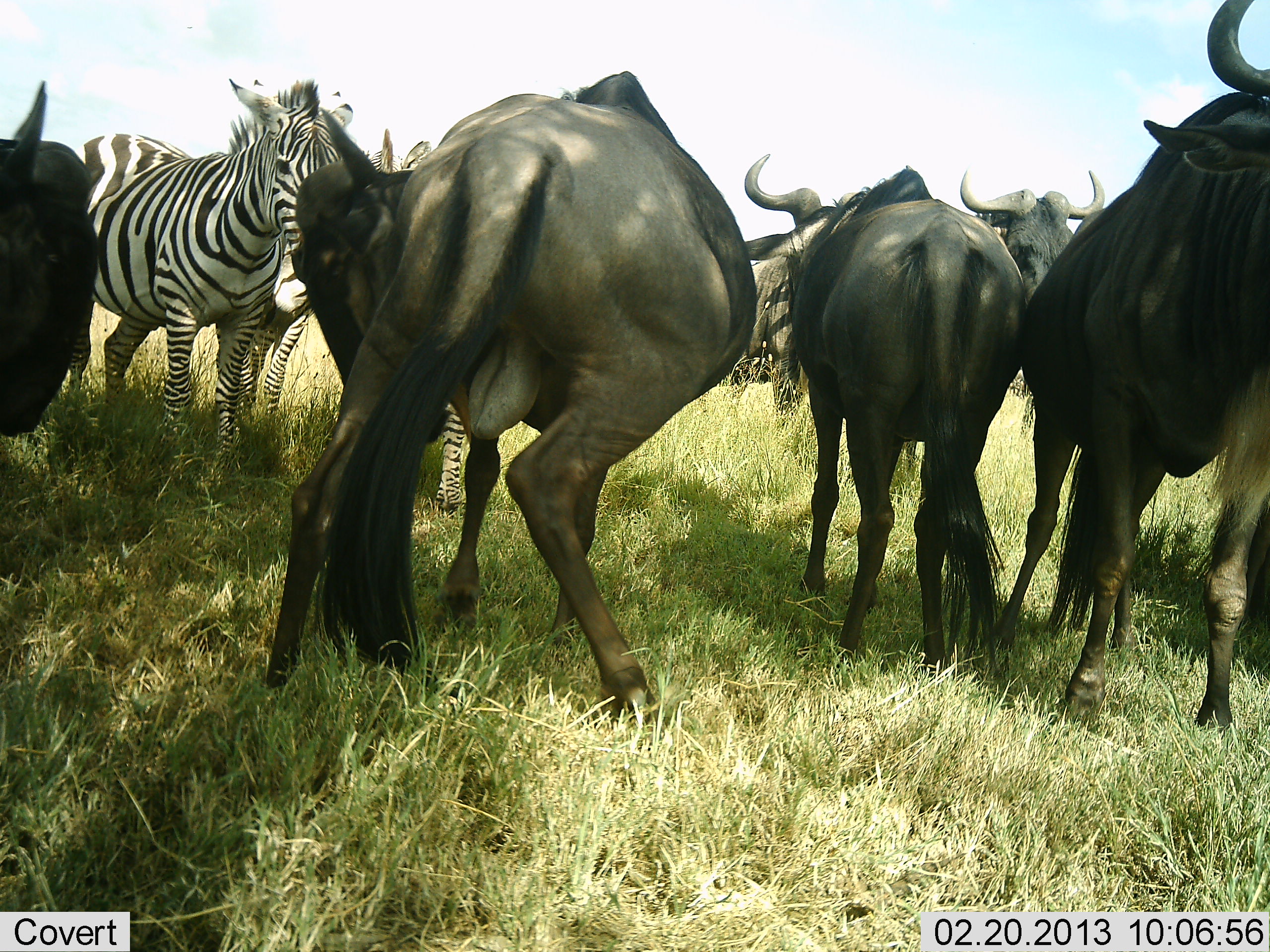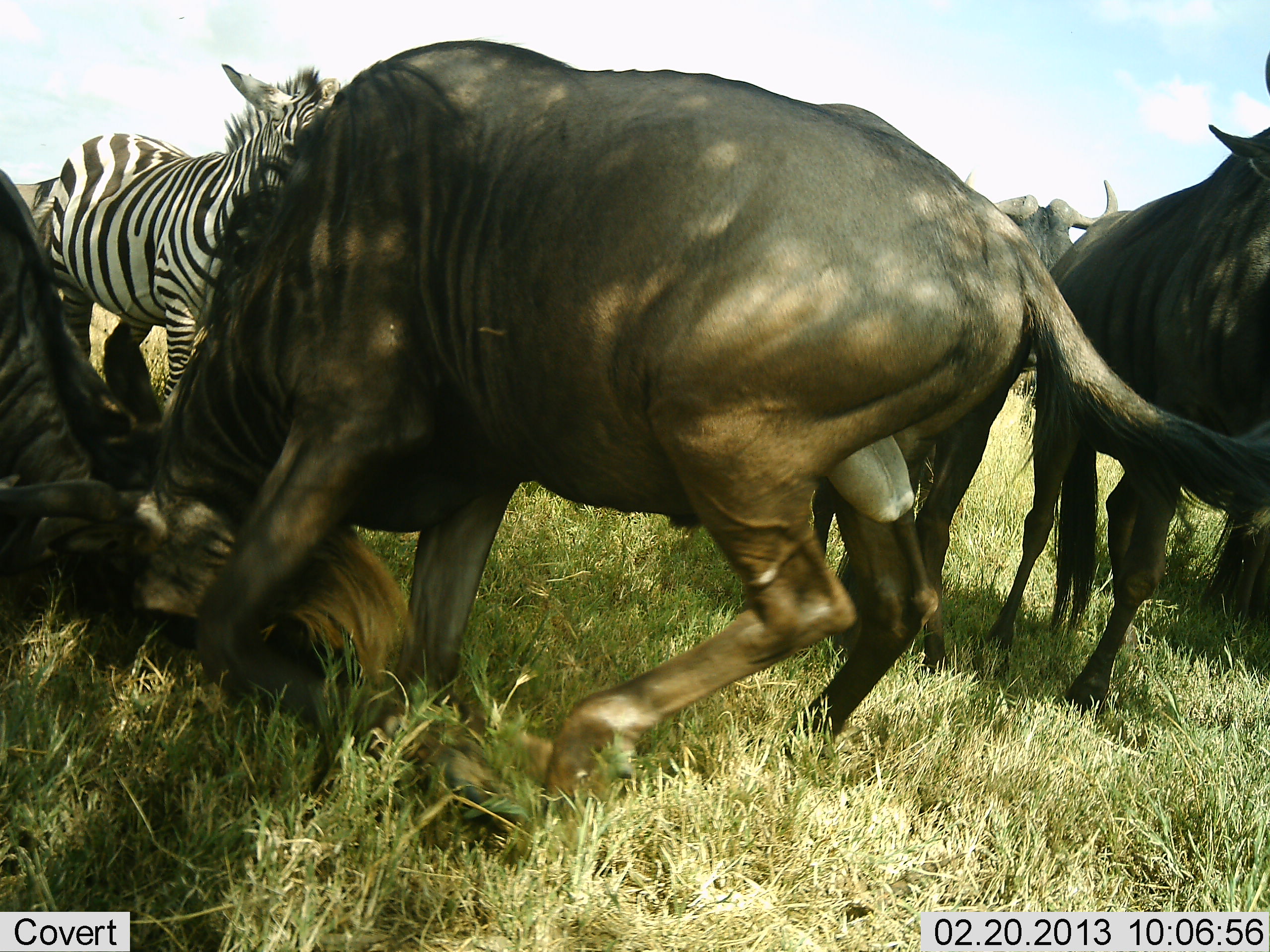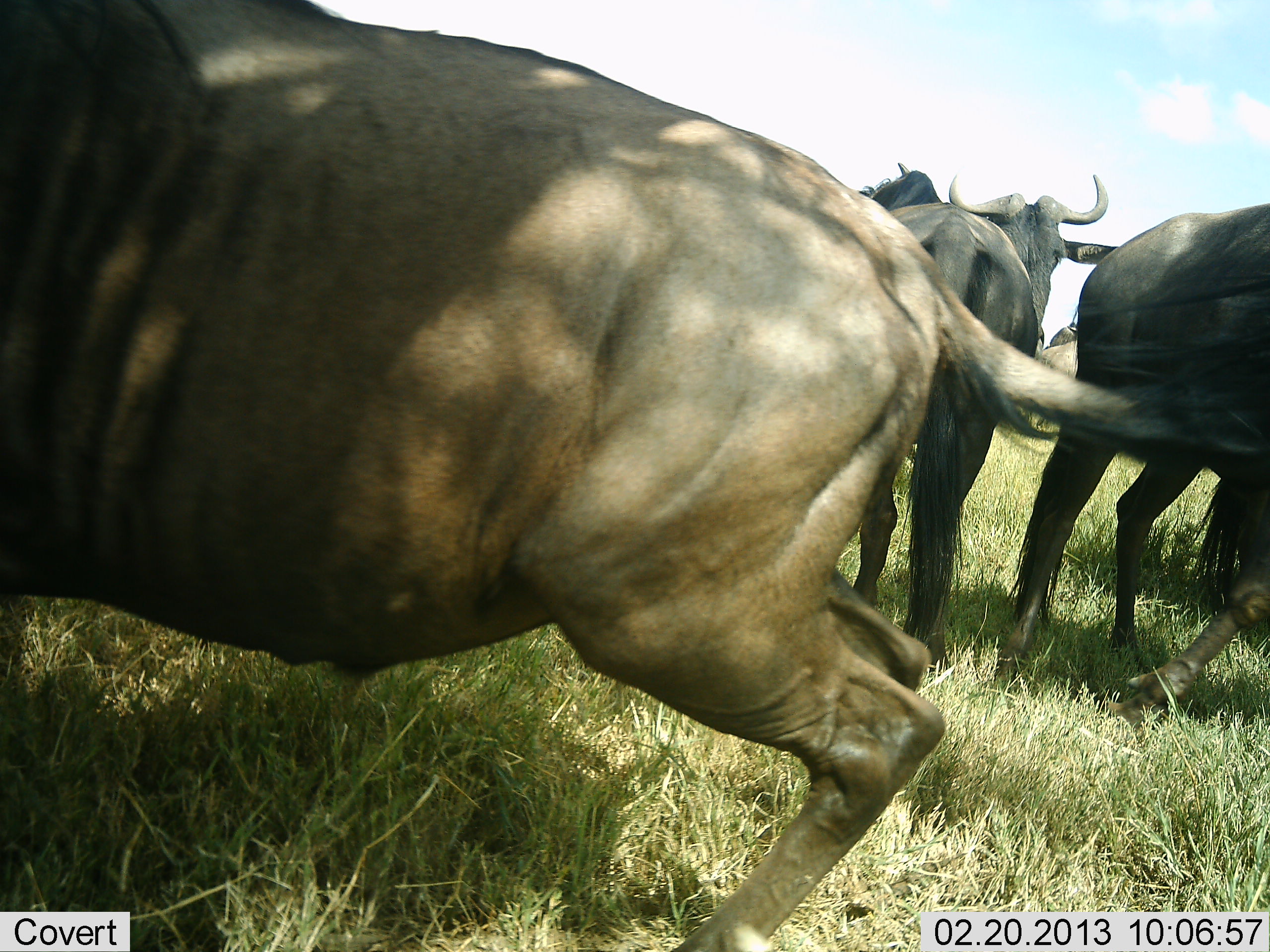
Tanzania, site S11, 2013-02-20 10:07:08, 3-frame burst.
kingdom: Animalia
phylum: Chordata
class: Mammalia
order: Artiodactyla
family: Bovidae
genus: Connochaetes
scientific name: Connochaetes taurinus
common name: blue wildebeest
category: wildebeest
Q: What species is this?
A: Wildebeest (blue wildebeest) (Connochaetes taurinus).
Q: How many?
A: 5.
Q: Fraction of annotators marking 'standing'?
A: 68%.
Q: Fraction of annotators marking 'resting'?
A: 0%.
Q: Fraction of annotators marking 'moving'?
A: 27%.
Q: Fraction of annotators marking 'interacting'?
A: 86%.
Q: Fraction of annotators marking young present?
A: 5%.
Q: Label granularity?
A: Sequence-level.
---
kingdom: Animalia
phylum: Chordata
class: Mammalia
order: Perissodactyla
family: Equidae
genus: Equus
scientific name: Equus quagga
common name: plains zebra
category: zebra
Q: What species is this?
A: Zebra (plains zebra) (Equus quagga).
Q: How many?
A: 2.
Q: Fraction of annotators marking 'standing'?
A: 95%.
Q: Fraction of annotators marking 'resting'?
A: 5%.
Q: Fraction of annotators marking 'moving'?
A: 0%.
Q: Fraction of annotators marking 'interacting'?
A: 5%.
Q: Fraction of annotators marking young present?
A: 0%.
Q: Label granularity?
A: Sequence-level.